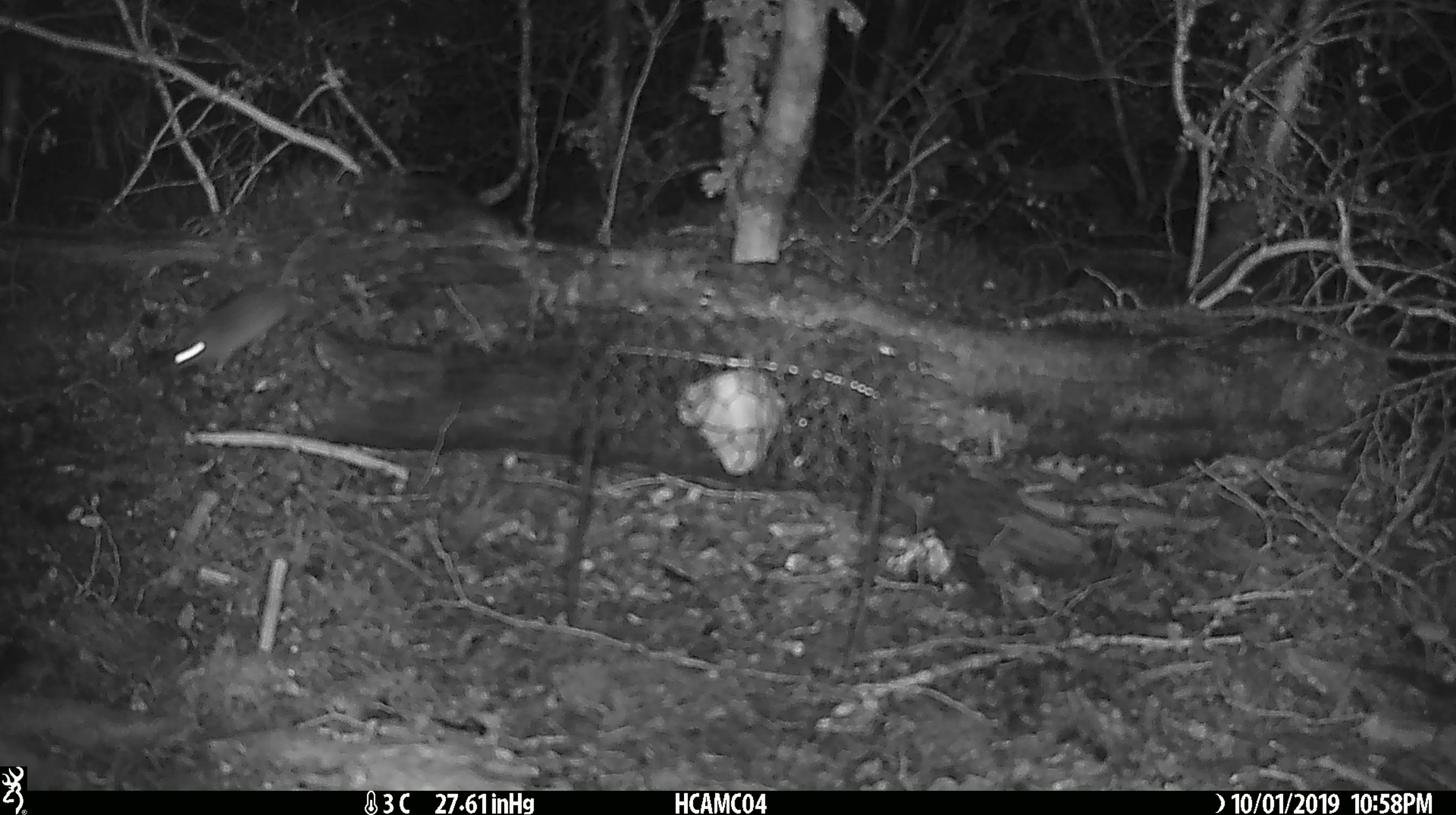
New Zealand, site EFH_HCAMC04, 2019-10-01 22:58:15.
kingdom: Animalia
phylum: Chordata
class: Mammalia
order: Rodentia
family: Muridae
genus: Mus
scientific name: Mus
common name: mouse